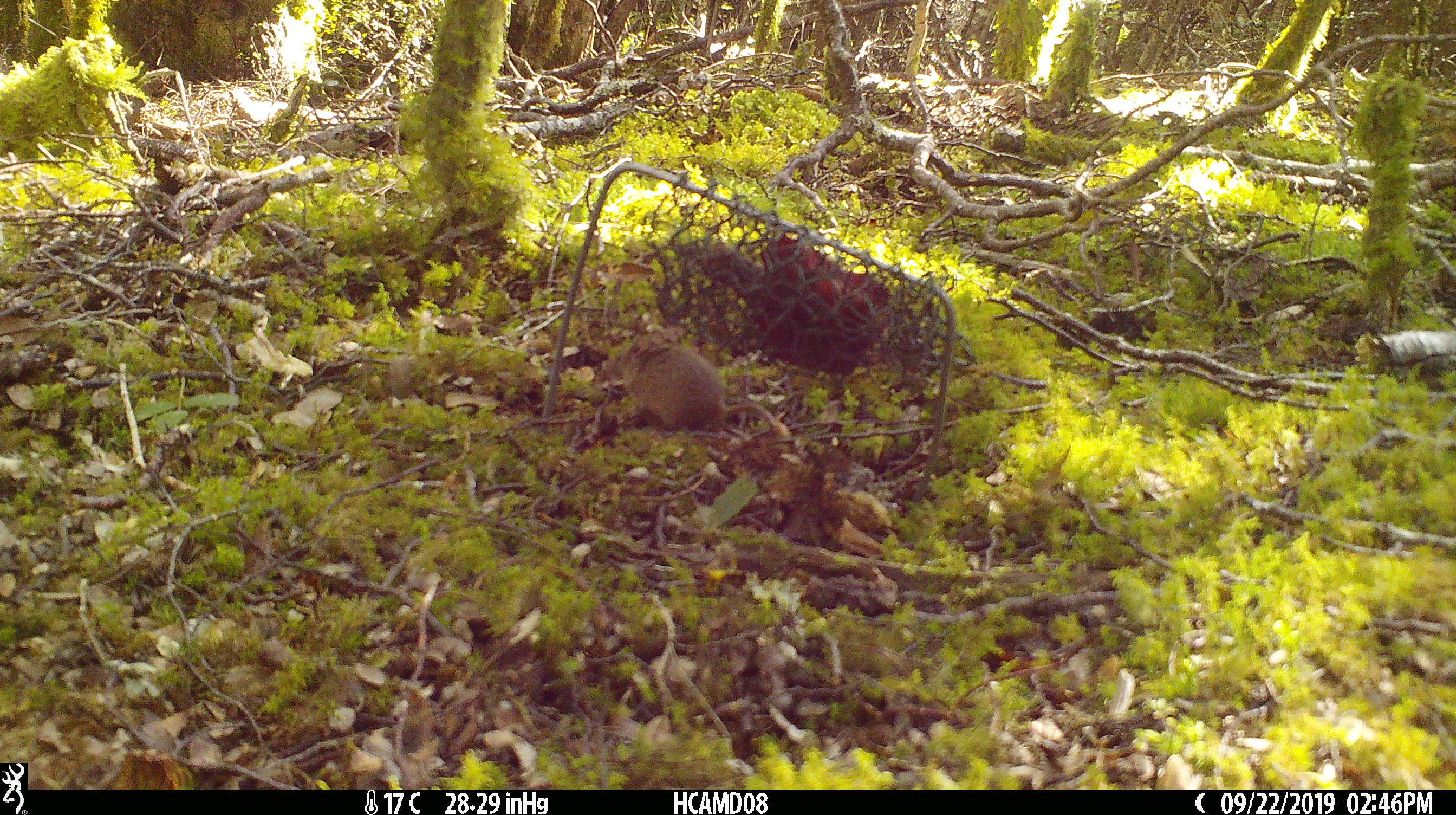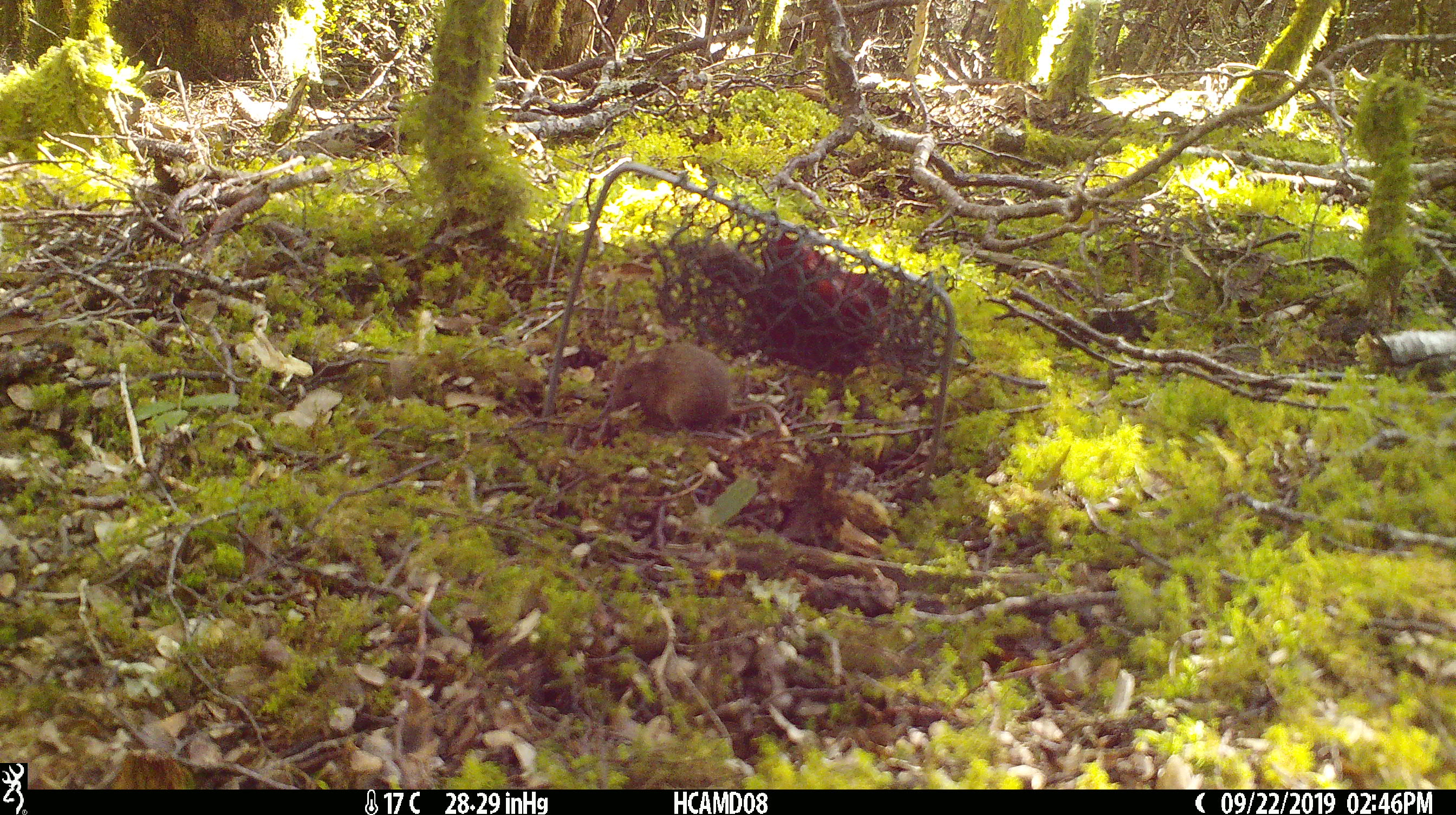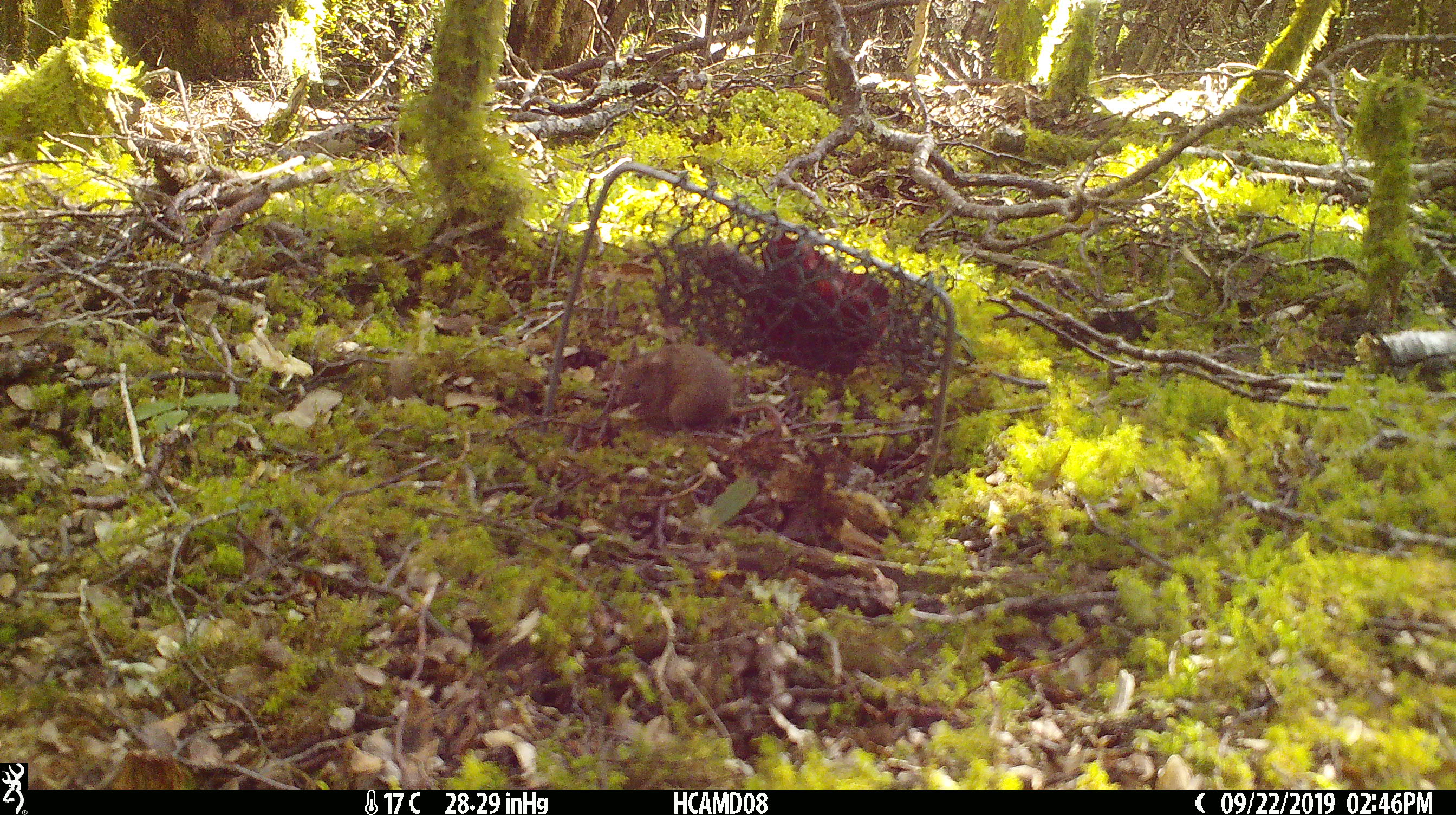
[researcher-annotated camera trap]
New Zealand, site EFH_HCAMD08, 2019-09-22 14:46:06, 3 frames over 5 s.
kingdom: Animalia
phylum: Chordata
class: Mammalia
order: Rodentia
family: Muridae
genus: Mus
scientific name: Mus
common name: mouse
Mouse (Mus).